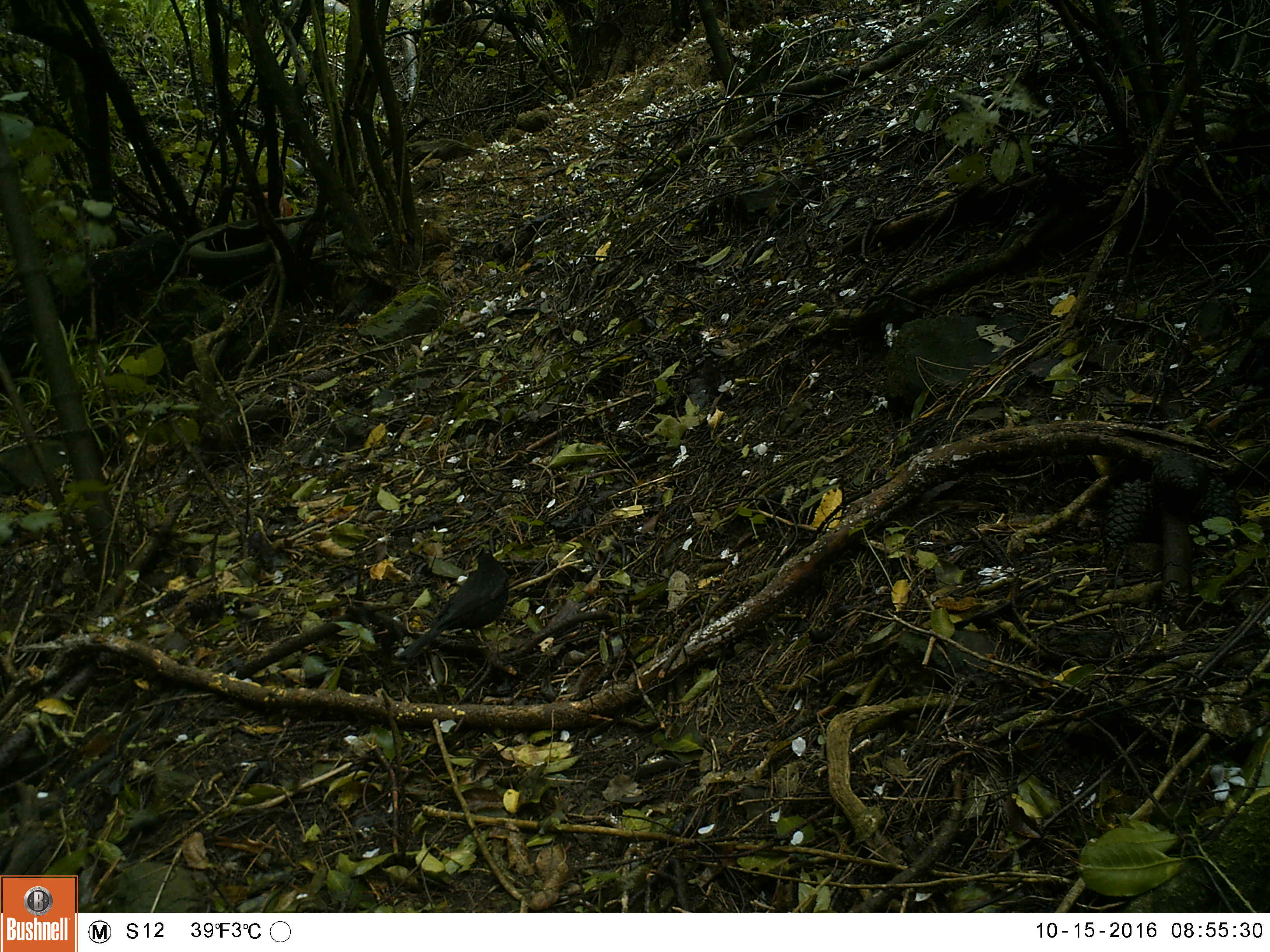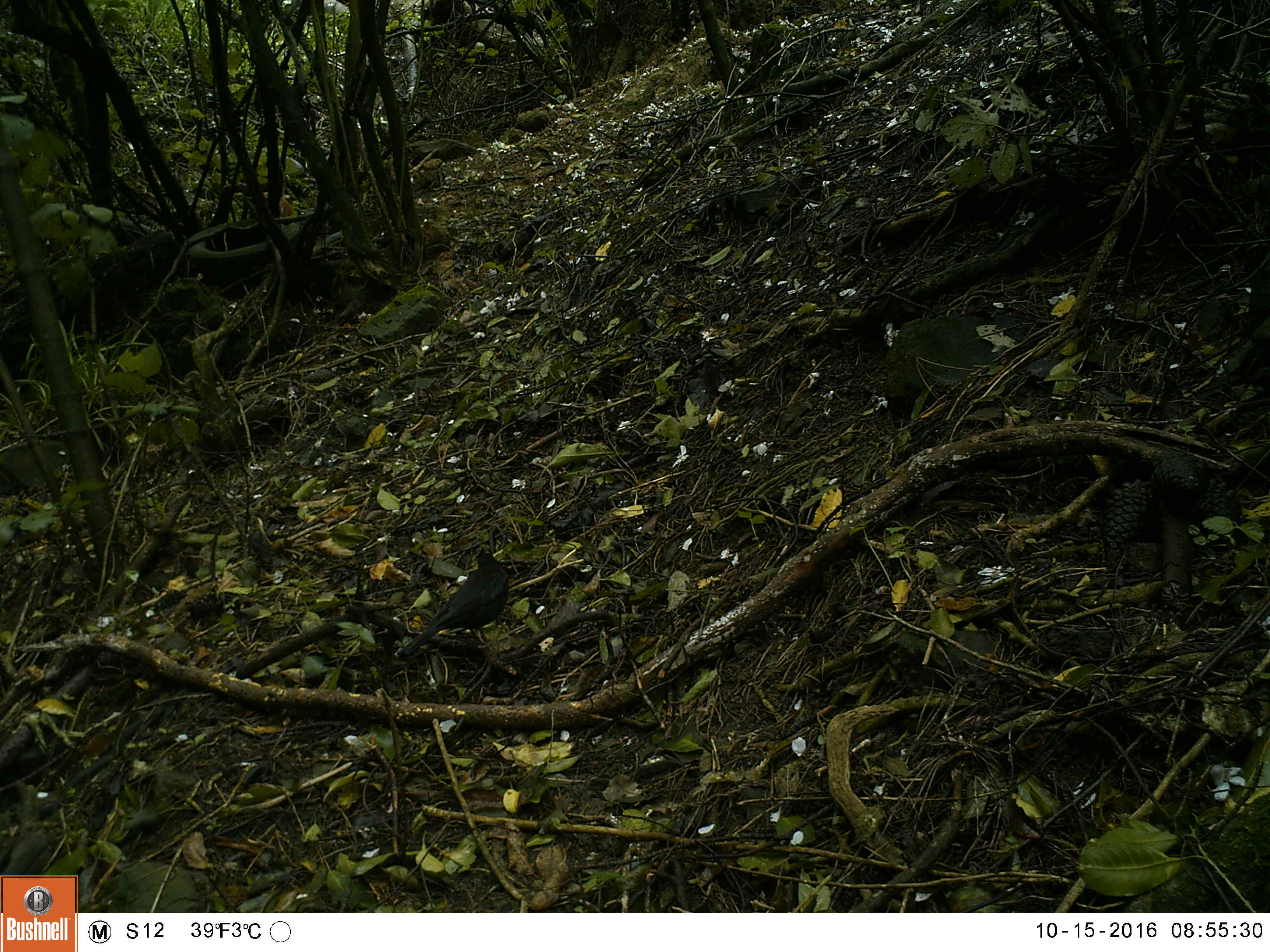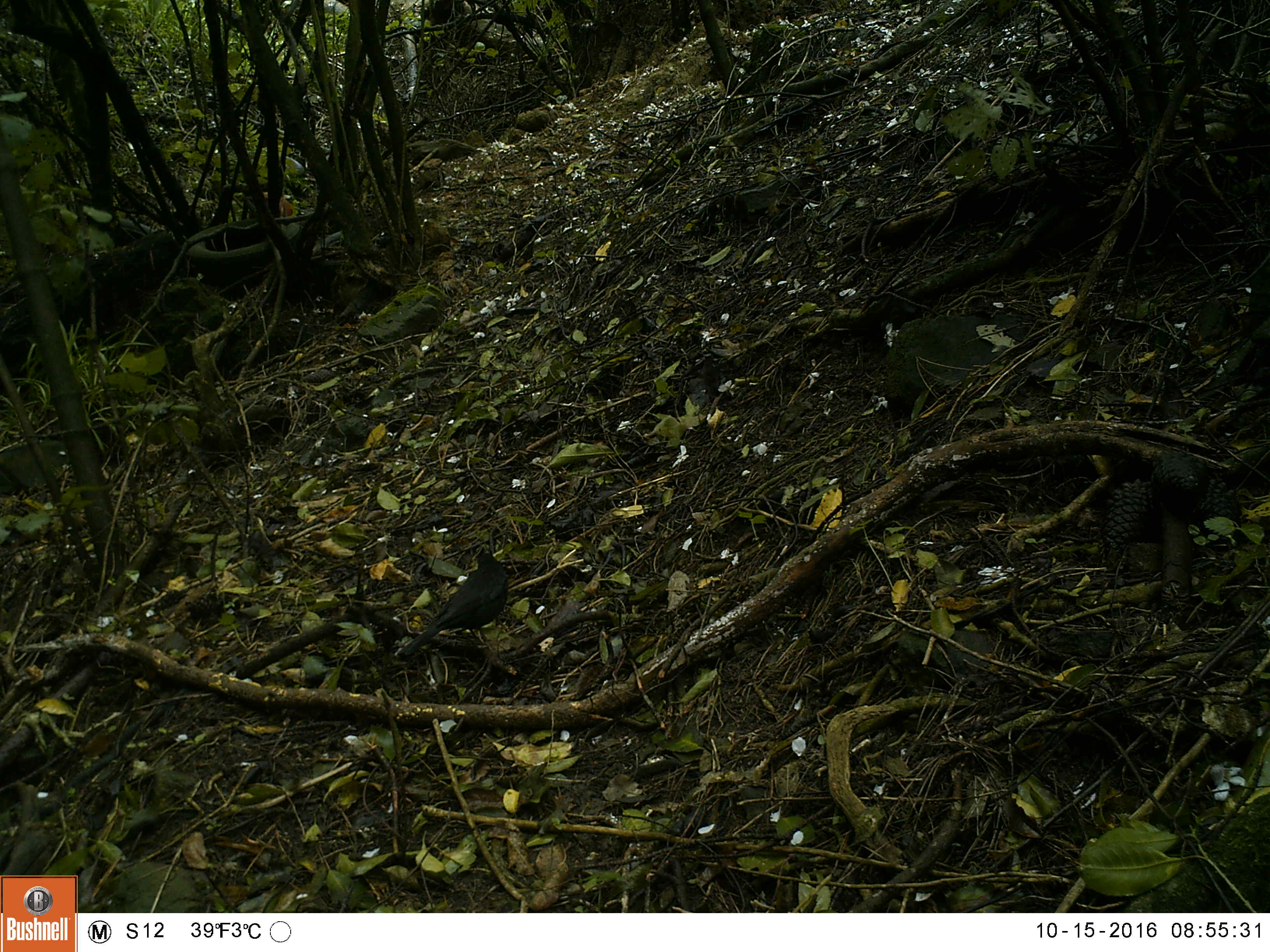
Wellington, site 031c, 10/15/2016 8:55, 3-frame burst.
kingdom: Animalia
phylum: Chordata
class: Aves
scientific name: Aves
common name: bird